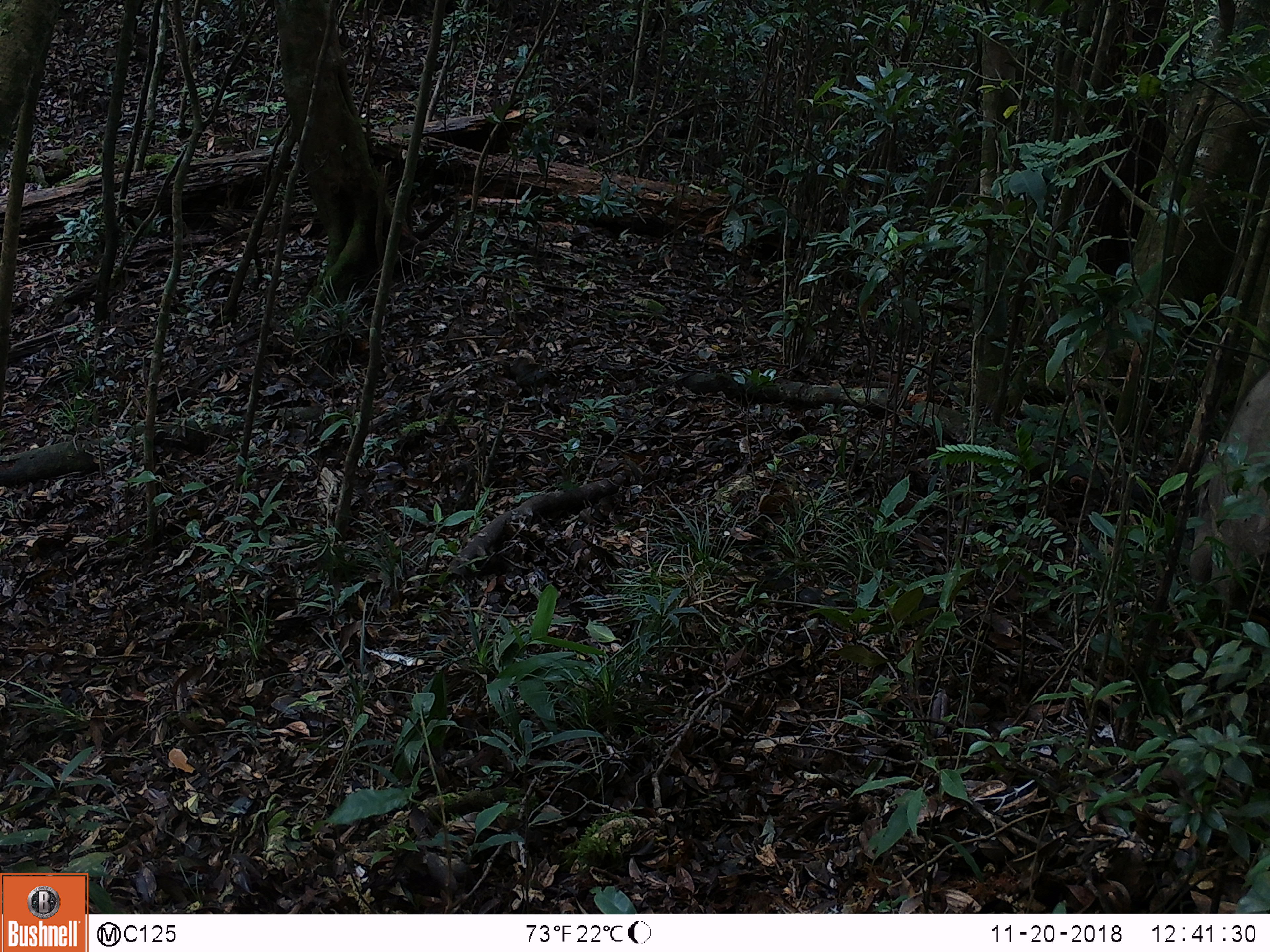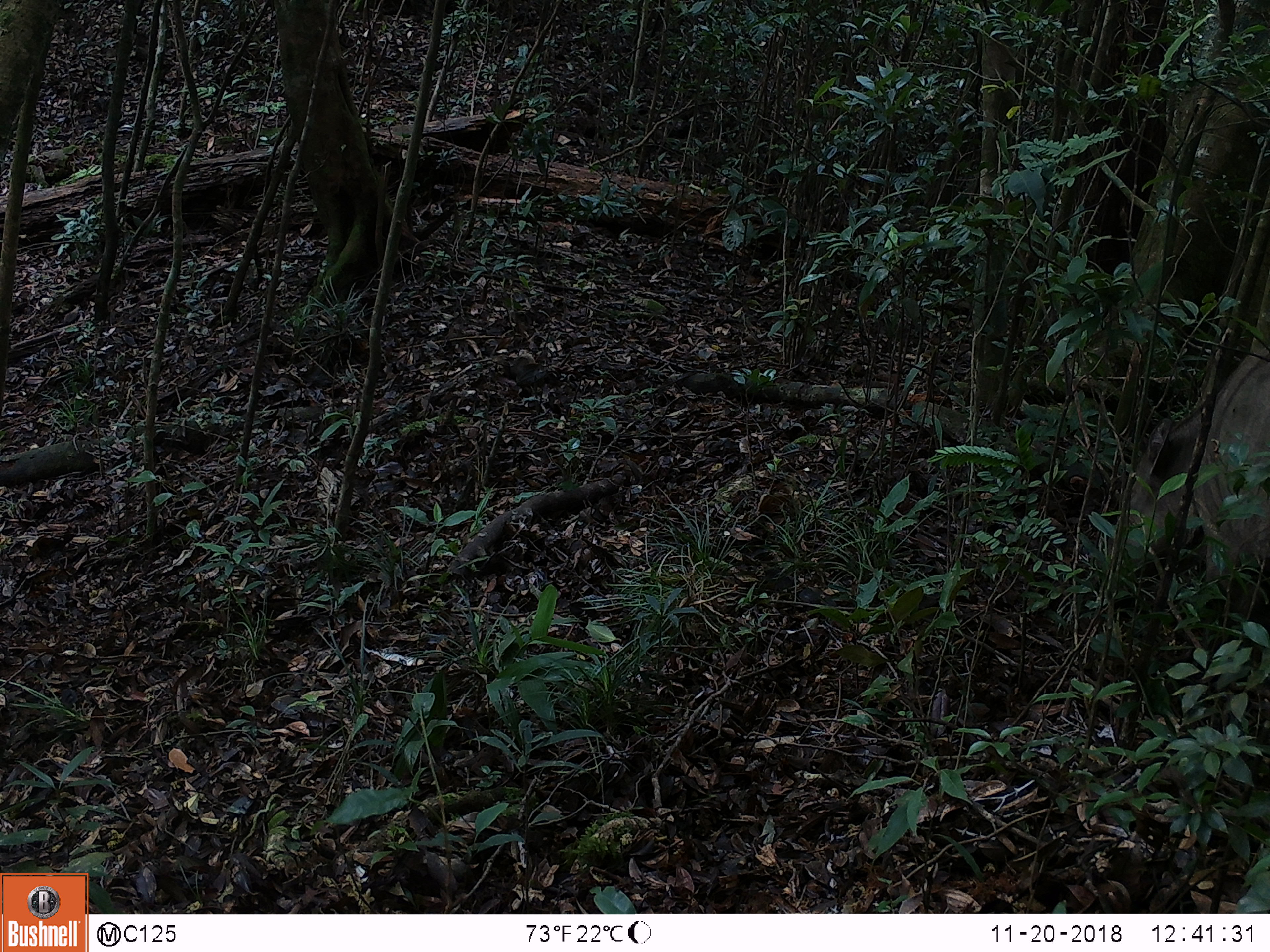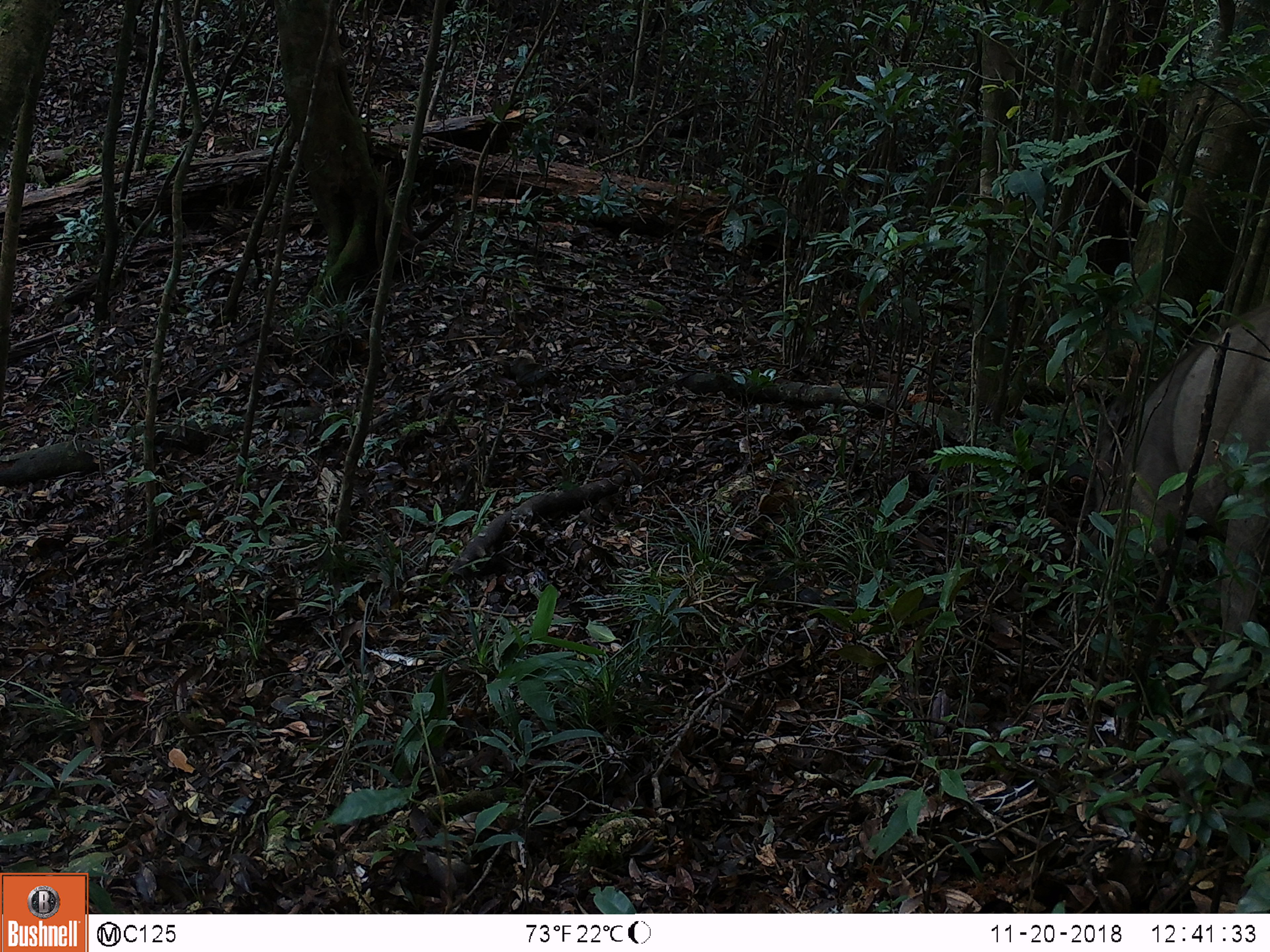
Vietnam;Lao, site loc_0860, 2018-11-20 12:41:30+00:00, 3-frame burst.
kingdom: Animalia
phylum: Chordata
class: Mammalia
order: Artiodactyla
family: Suidae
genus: Sus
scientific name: Sus scrofa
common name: eurasian wild pig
Eurasian wild pig (Sus scrofa). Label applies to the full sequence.